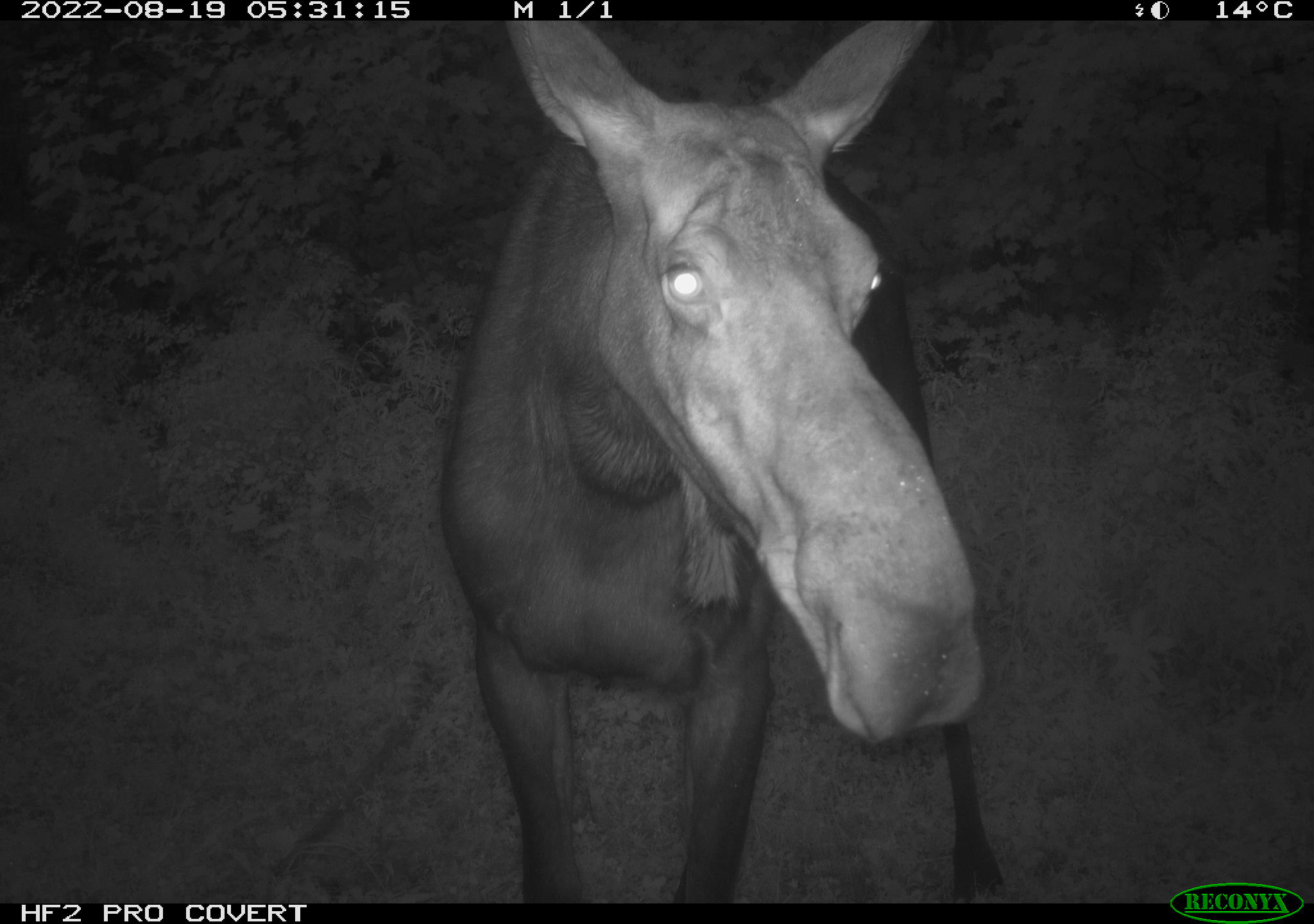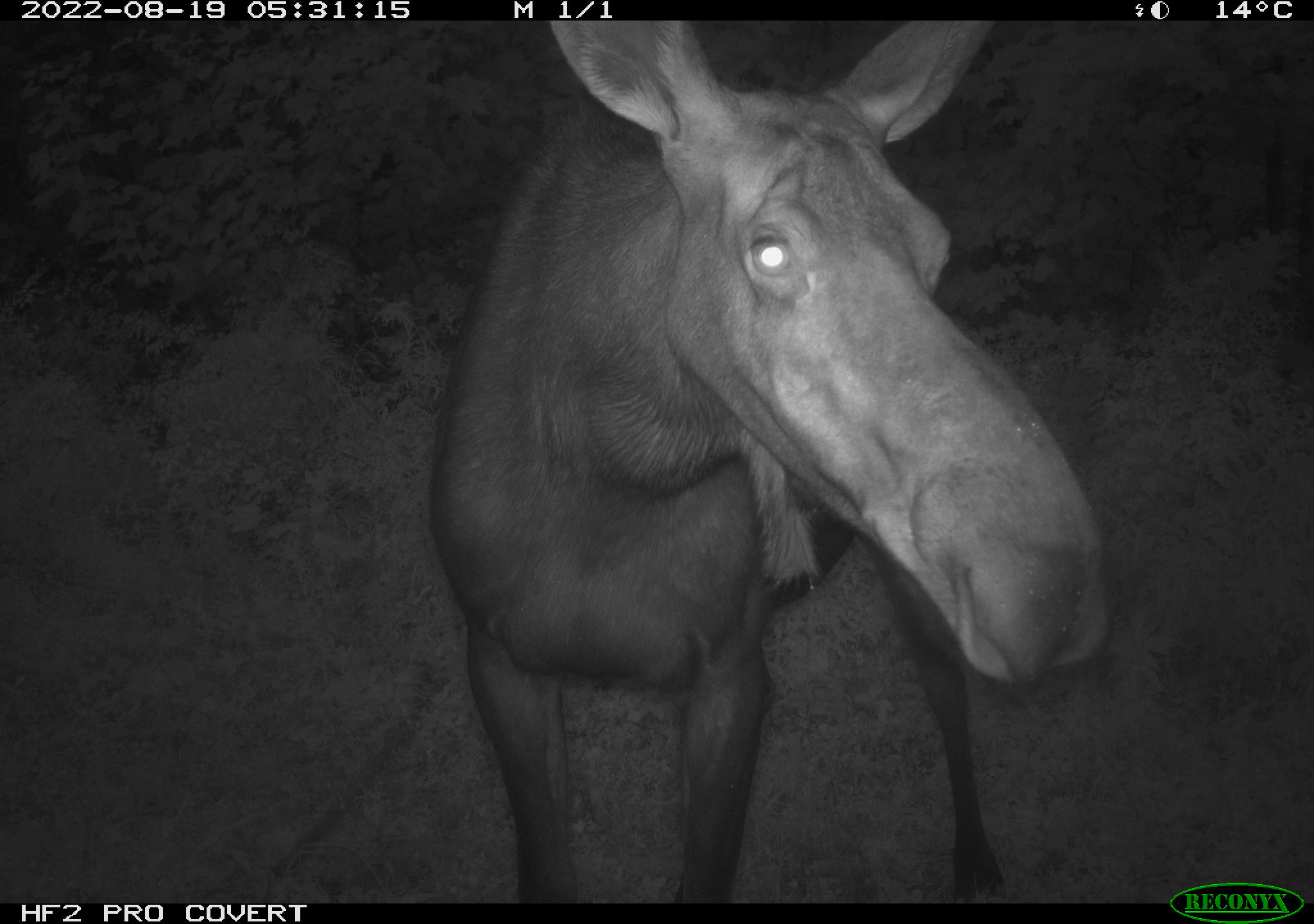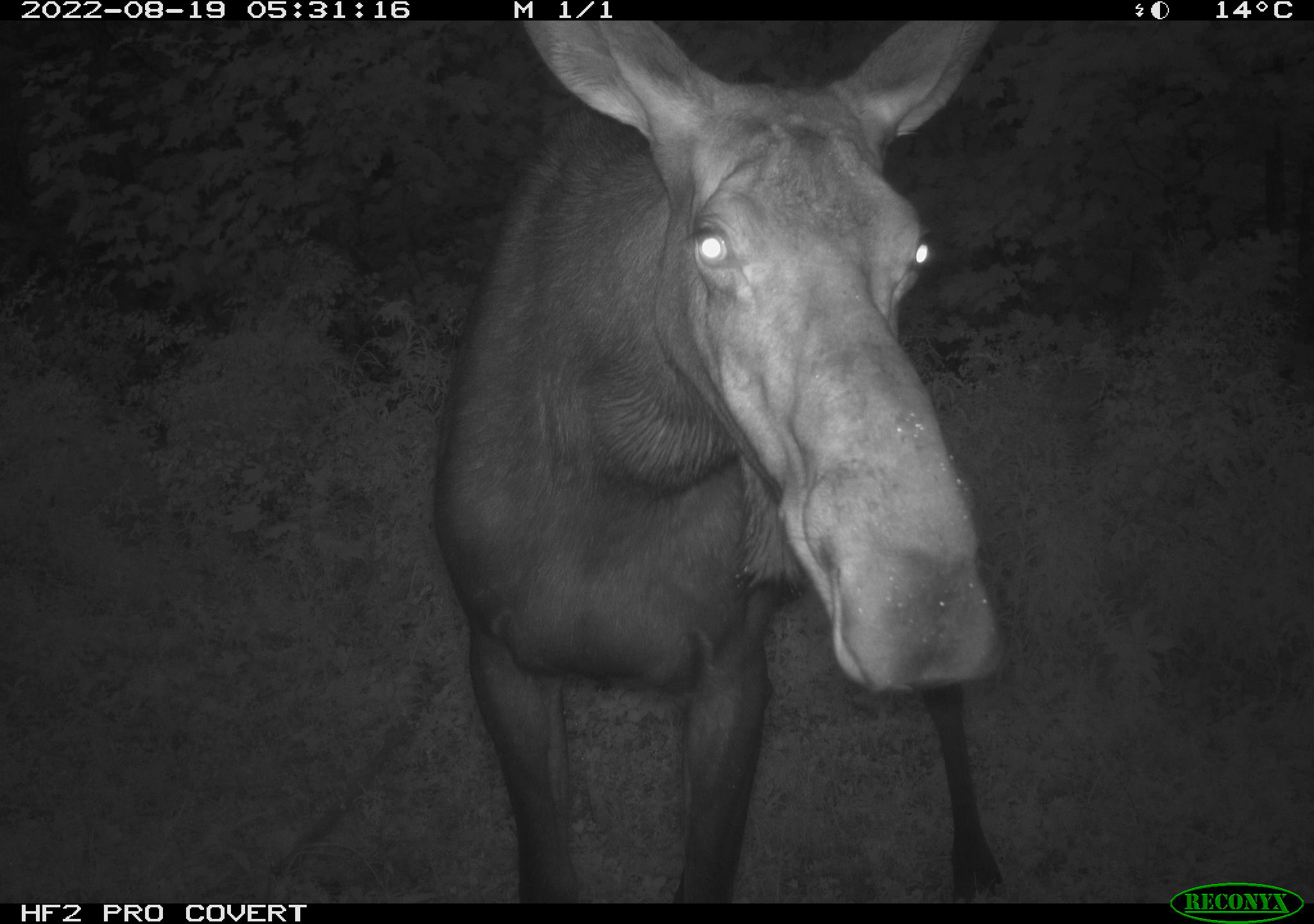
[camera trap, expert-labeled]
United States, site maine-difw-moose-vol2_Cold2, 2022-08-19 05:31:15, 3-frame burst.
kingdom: Animalia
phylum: Chordata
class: Mammalia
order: Artiodactyla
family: Cervidae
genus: Alces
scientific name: Alces alces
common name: moose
Moose (Alces alces).